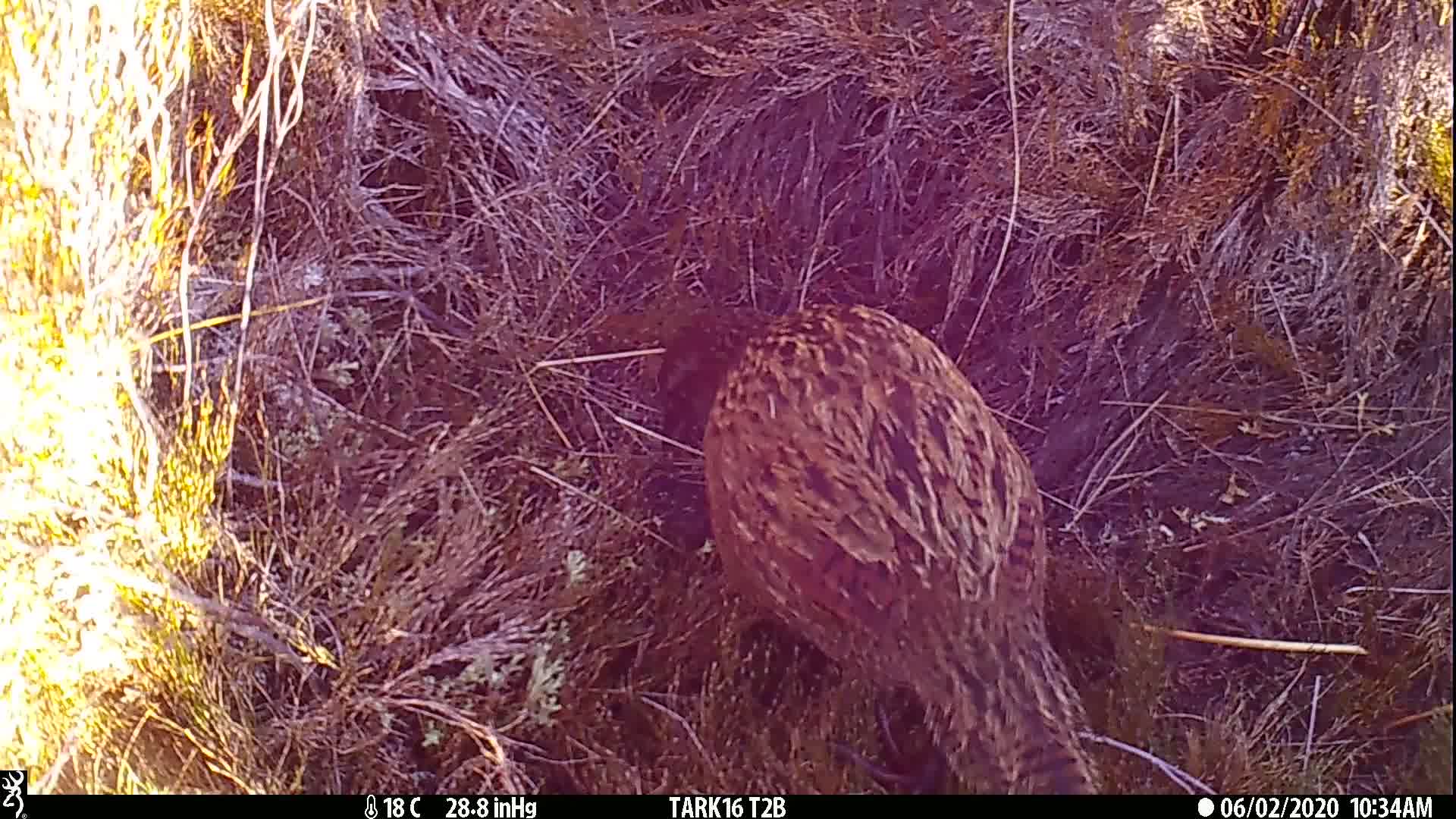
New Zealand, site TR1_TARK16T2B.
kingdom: Animalia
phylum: Chordata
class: Aves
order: Gruiformes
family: Rallidae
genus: Gallirallus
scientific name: Gallirallus australis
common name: weka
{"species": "weka (Gallirallus australis)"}